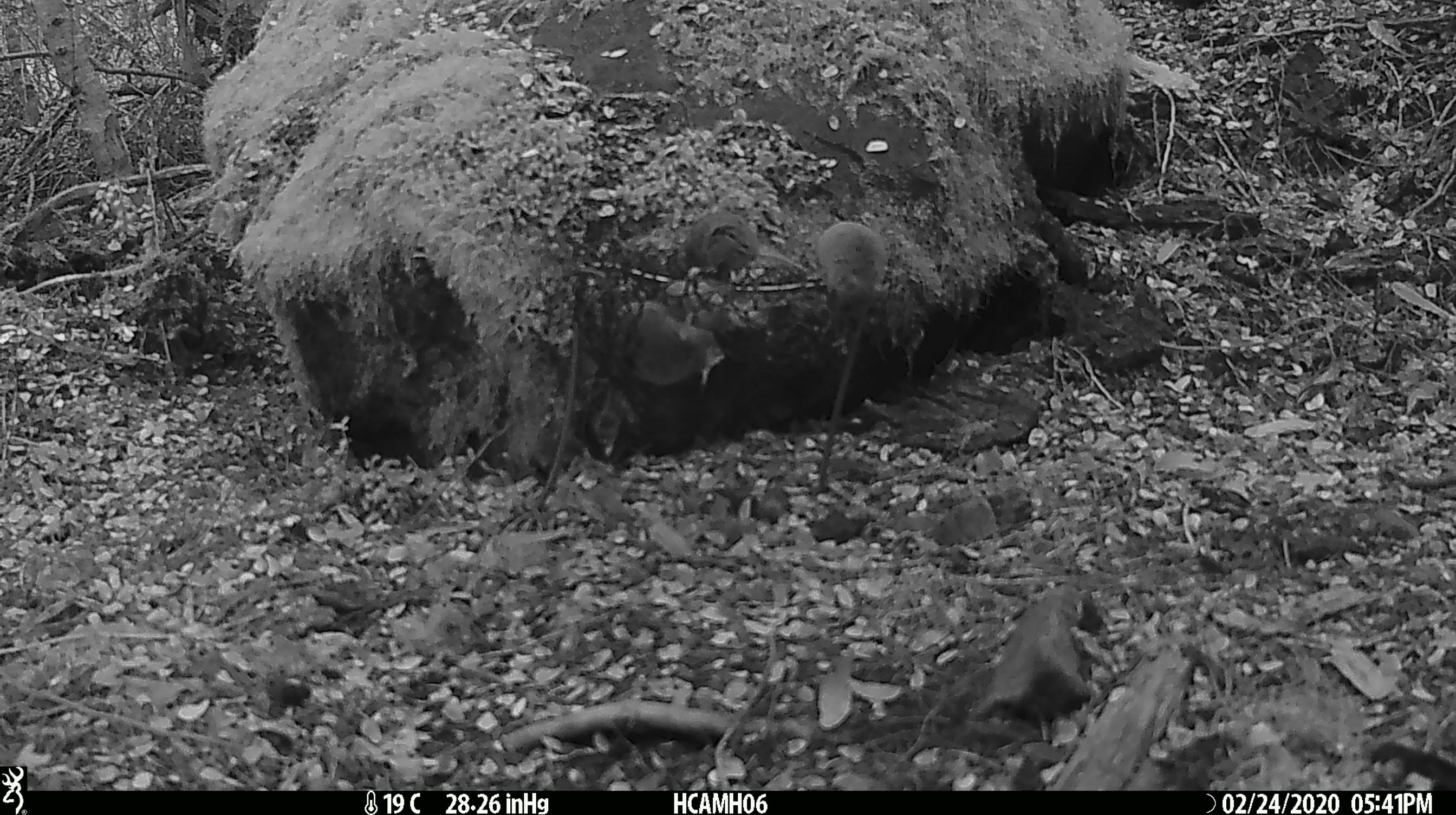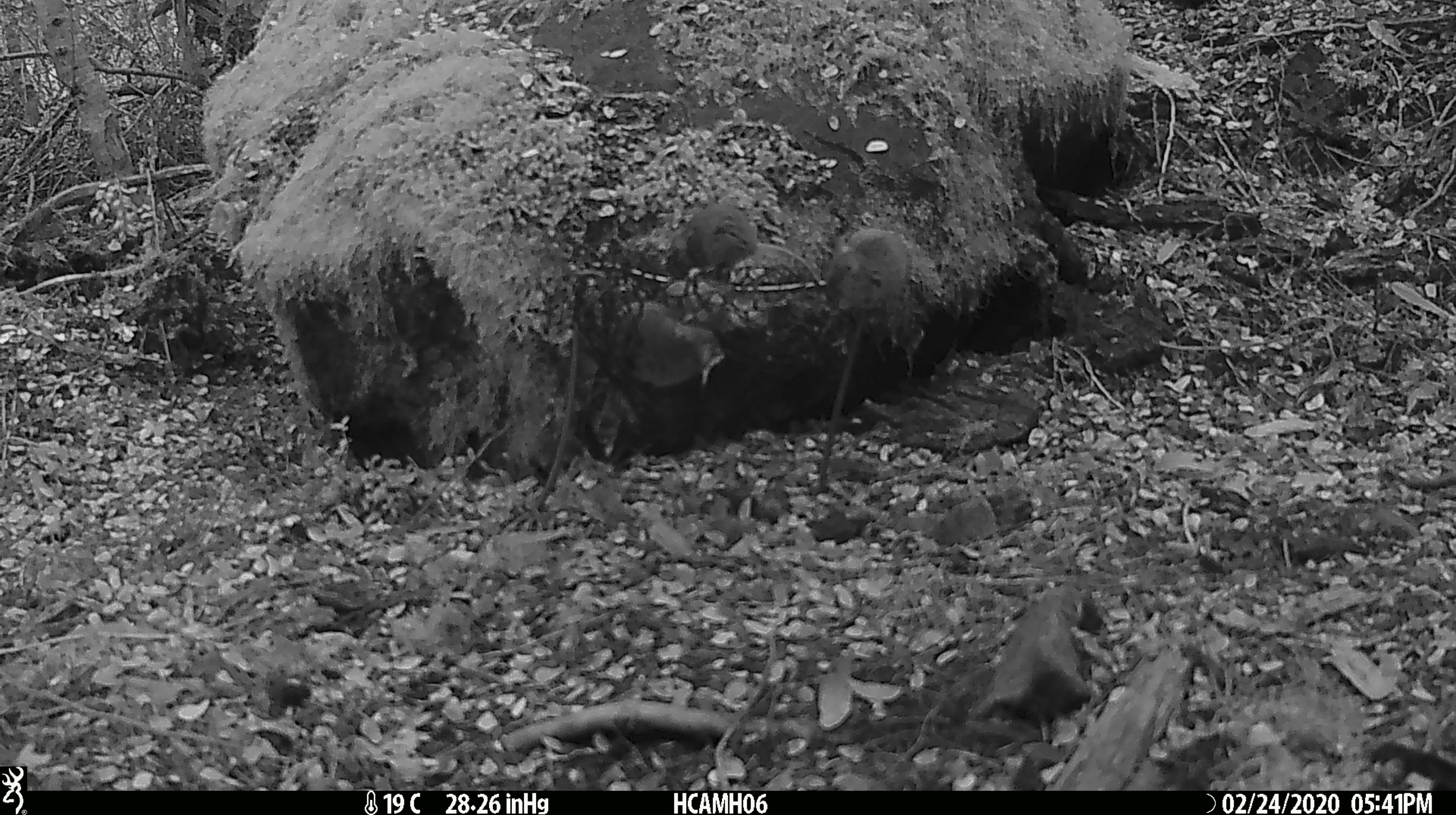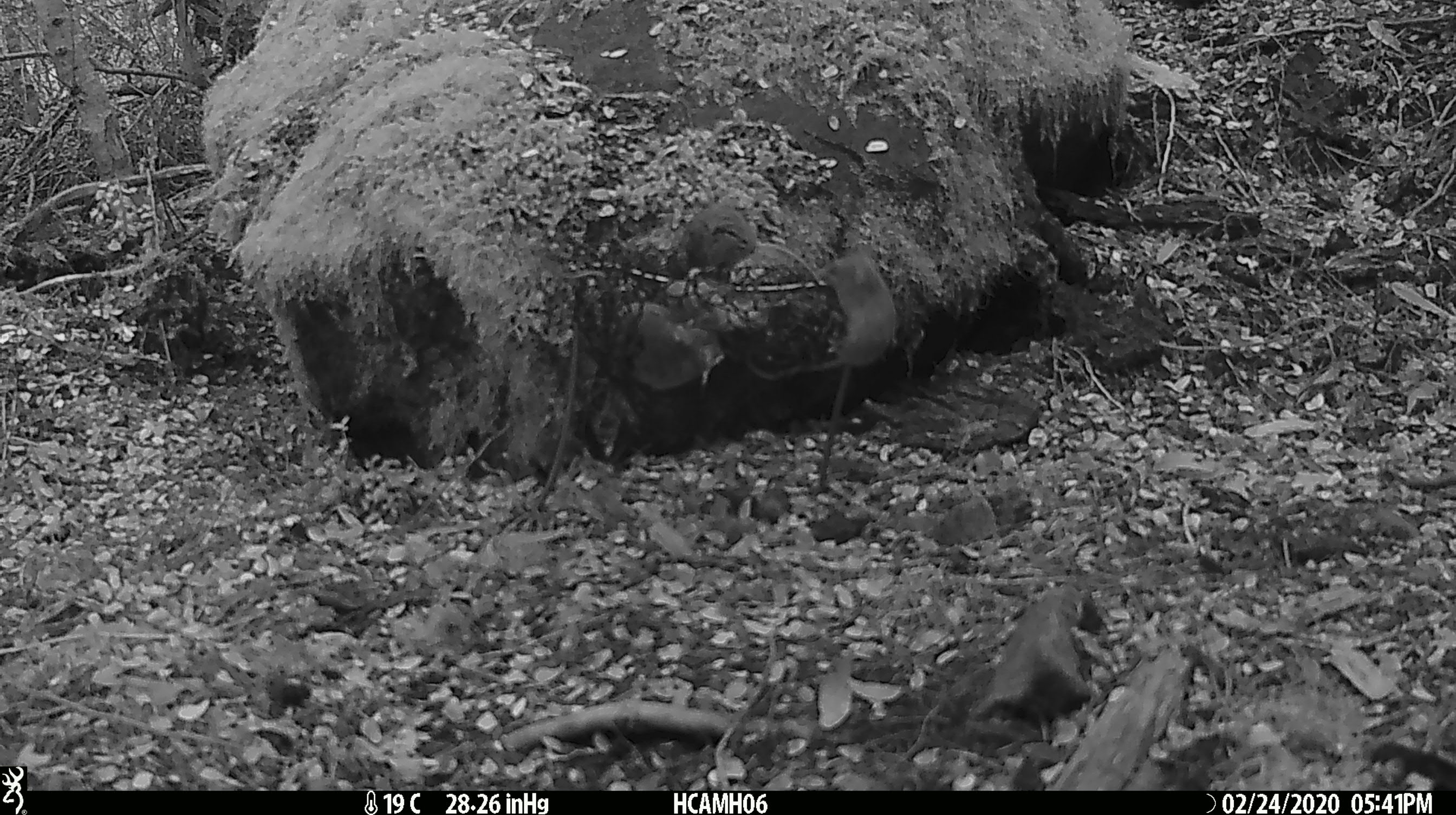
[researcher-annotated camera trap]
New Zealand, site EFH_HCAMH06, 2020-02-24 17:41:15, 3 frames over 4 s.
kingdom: Animalia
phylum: Chordata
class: Mammalia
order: Rodentia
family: Muridae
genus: Mus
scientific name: Mus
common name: mouse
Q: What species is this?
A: Mouse (Mus).